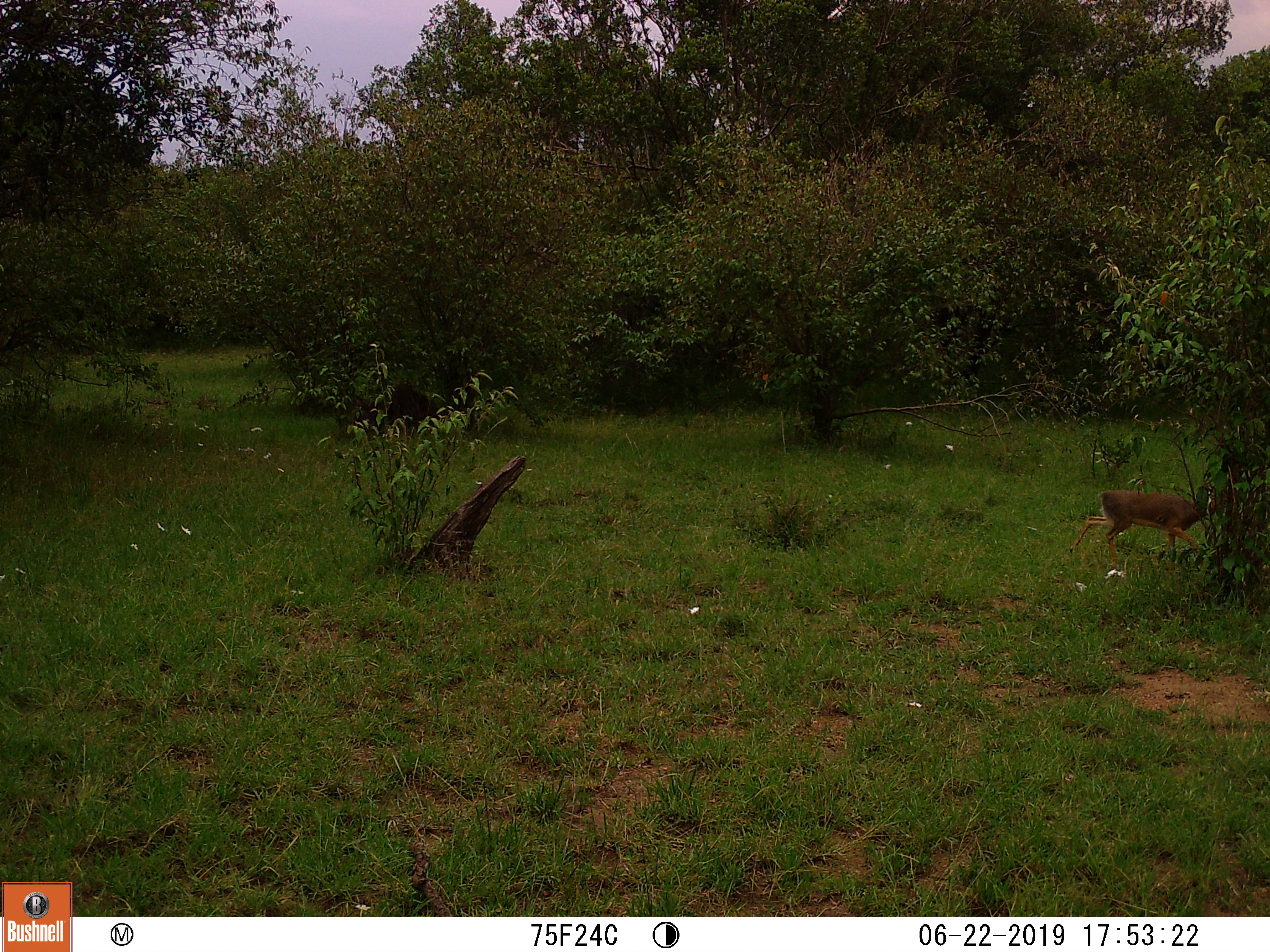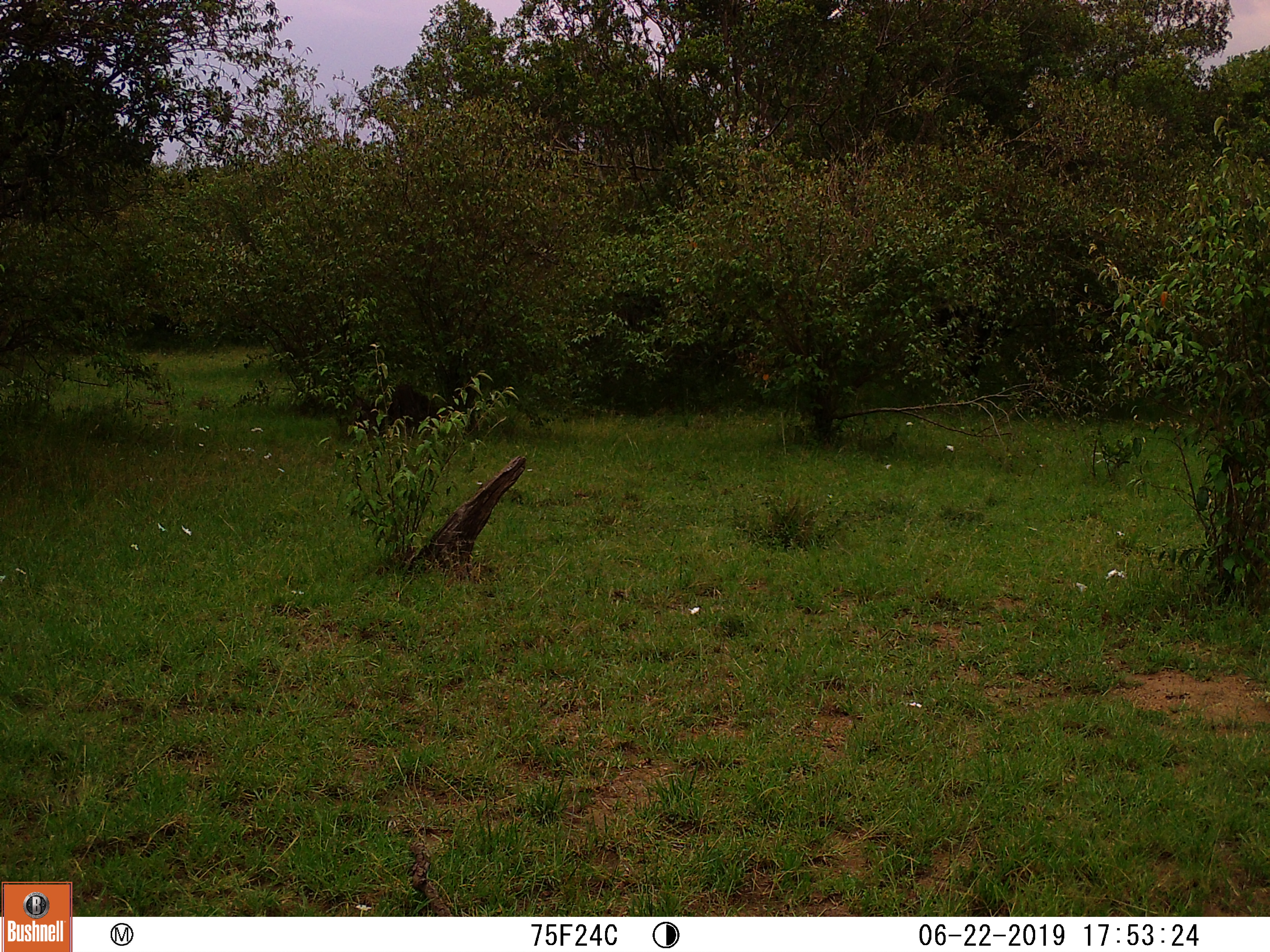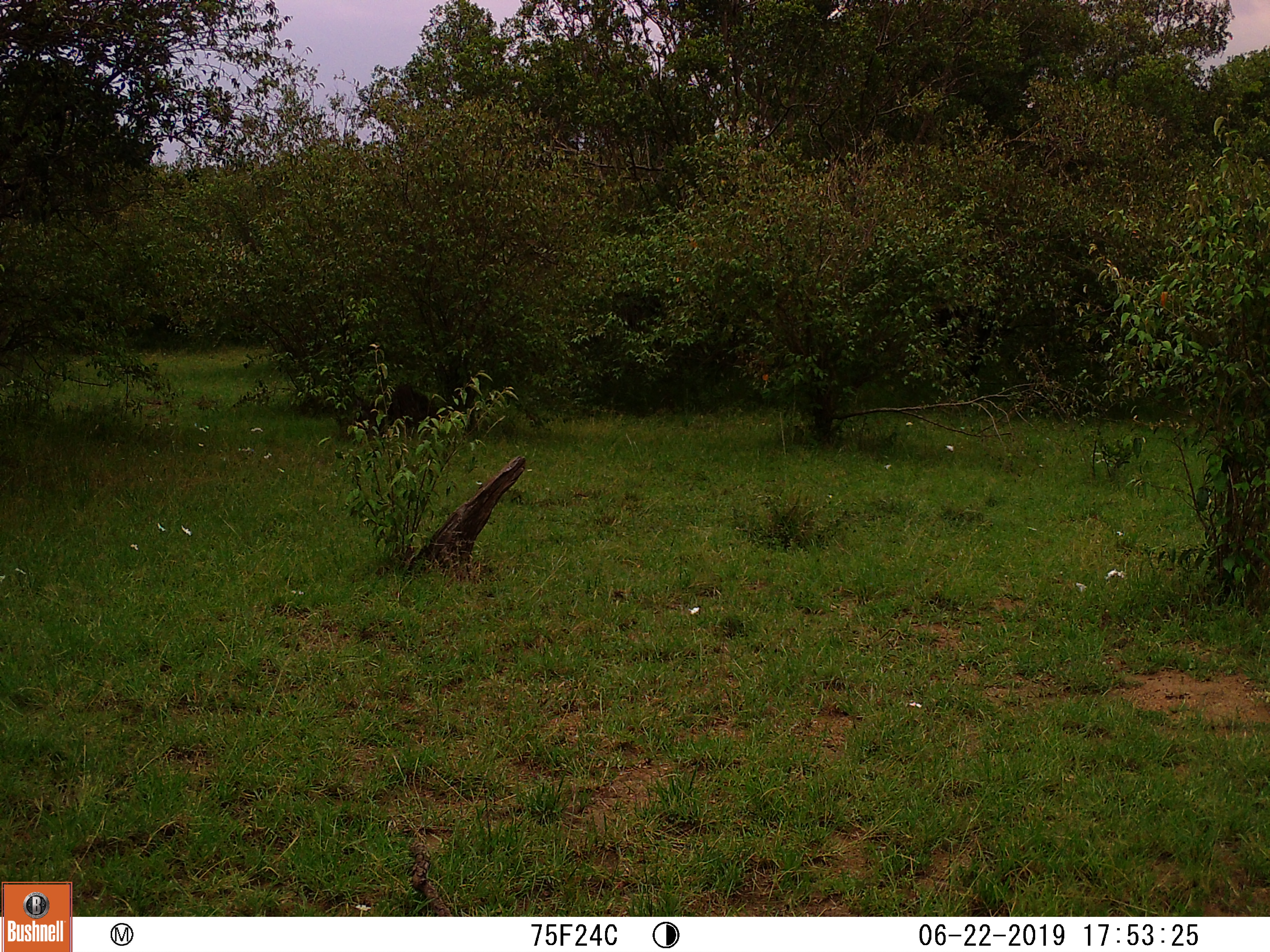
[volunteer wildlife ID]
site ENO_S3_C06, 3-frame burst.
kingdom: Animalia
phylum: Chordata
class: Mammalia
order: Artiodactyla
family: Bovidae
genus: Madoqua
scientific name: Madoqua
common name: dik-dik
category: dikdik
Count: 1.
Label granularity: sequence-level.